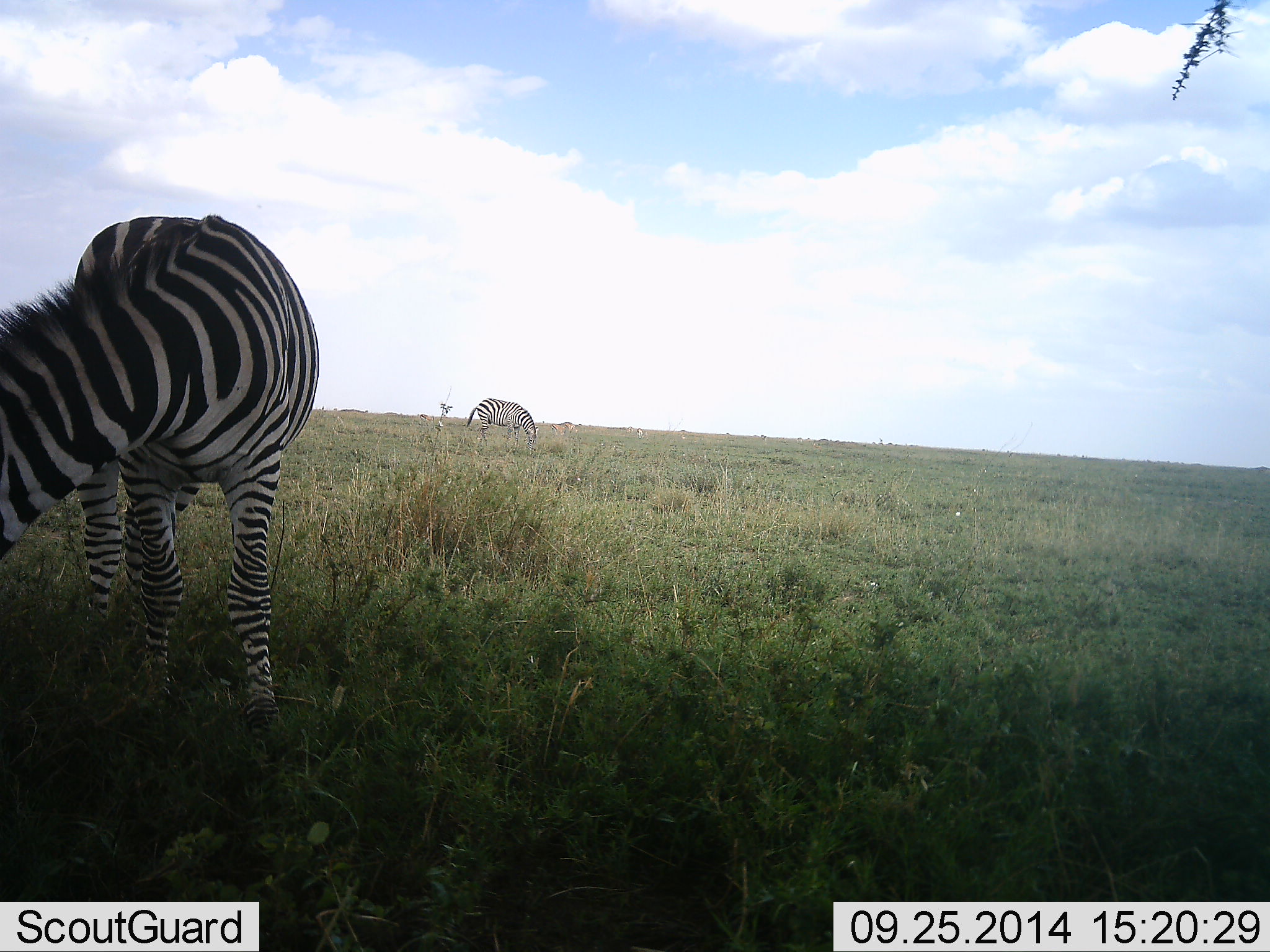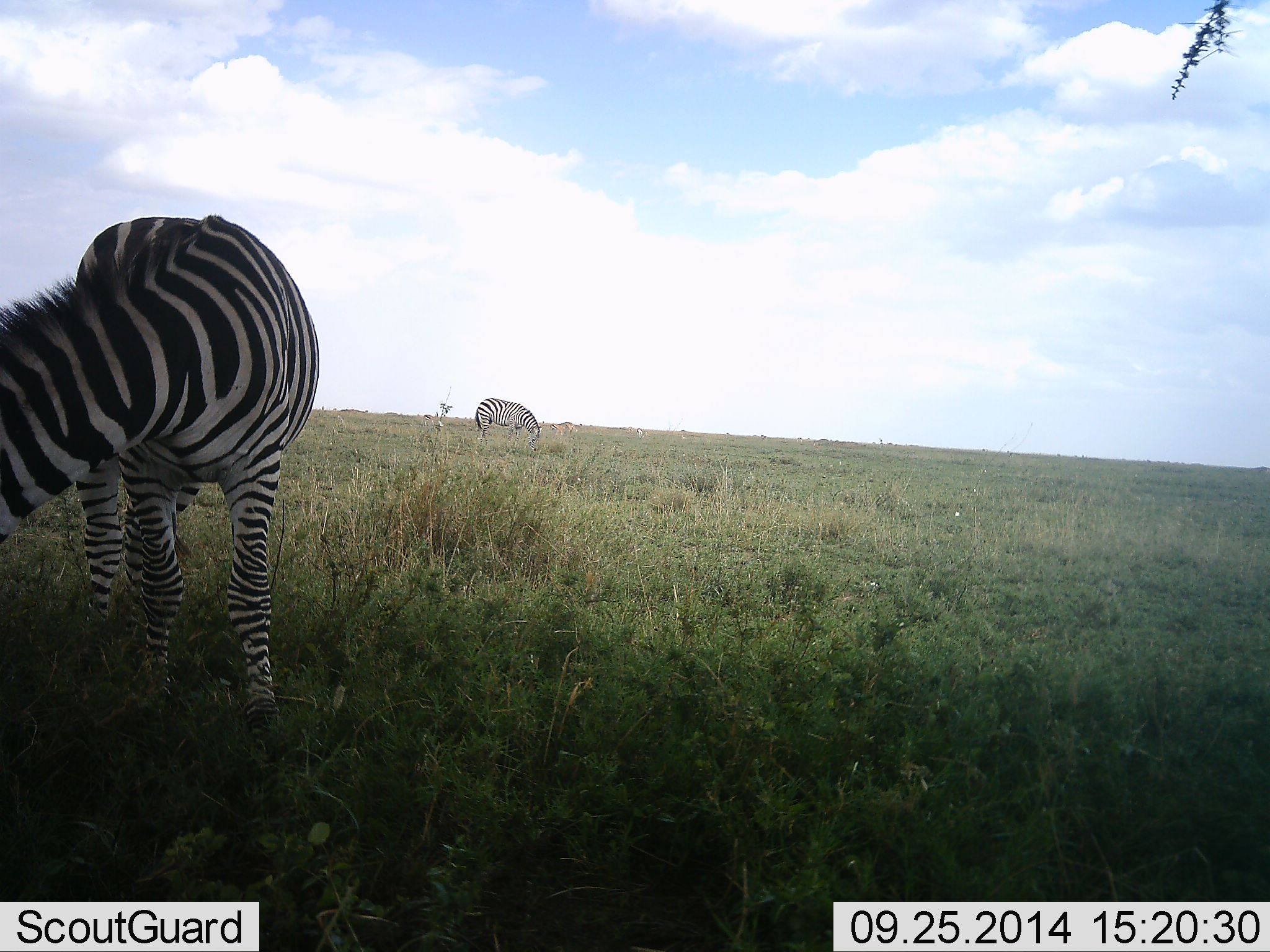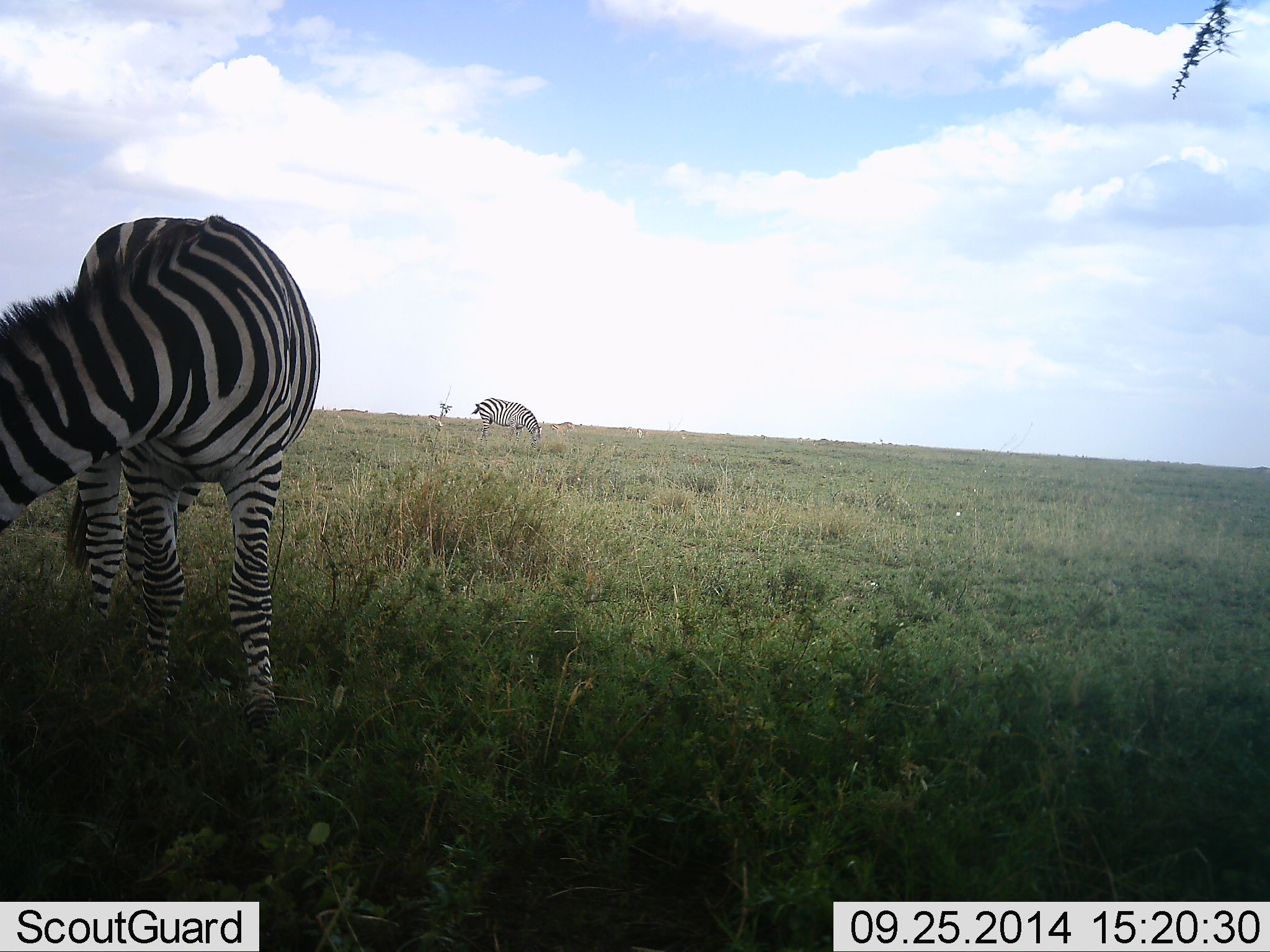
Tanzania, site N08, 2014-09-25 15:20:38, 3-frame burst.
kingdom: Animalia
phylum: Chordata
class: Mammalia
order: Perissodactyla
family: Equidae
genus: Equus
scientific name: Equus quagga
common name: plains zebra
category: zebra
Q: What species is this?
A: Zebra (plains zebra) (Equus quagga).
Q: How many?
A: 2.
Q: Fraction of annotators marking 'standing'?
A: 17%.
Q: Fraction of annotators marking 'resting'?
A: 0%.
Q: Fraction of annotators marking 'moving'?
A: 8%.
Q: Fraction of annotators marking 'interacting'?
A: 0%.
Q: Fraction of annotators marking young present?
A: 0%.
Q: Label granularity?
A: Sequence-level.